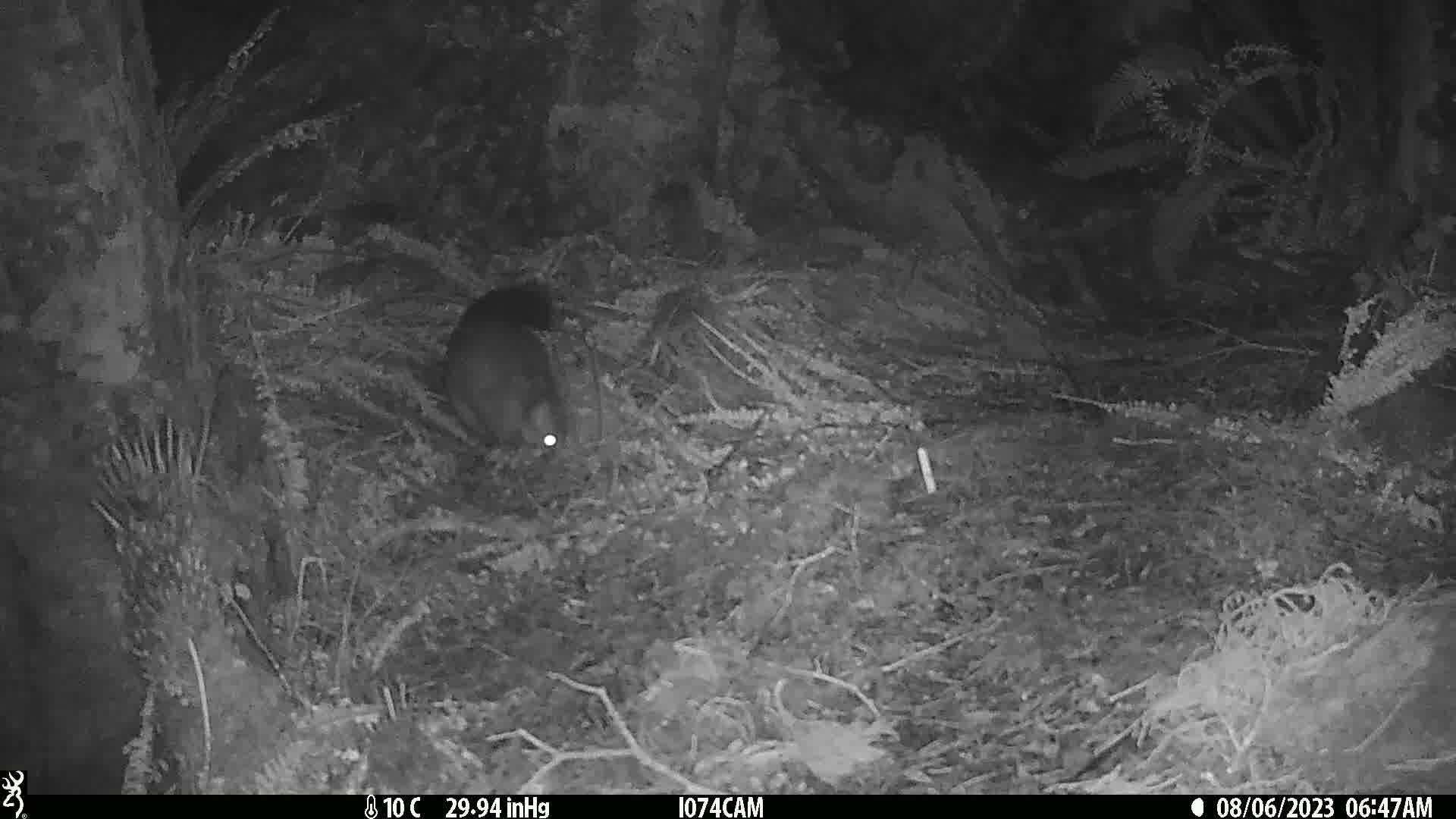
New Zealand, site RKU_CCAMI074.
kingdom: Animalia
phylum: Chordata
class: Mammalia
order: Diprotodontia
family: Phalangeridae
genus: Trichosurus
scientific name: Trichosurus vulpecula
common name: common brushtail possum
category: possum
Possum (common brushtail possum) (Trichosurus vulpecula).